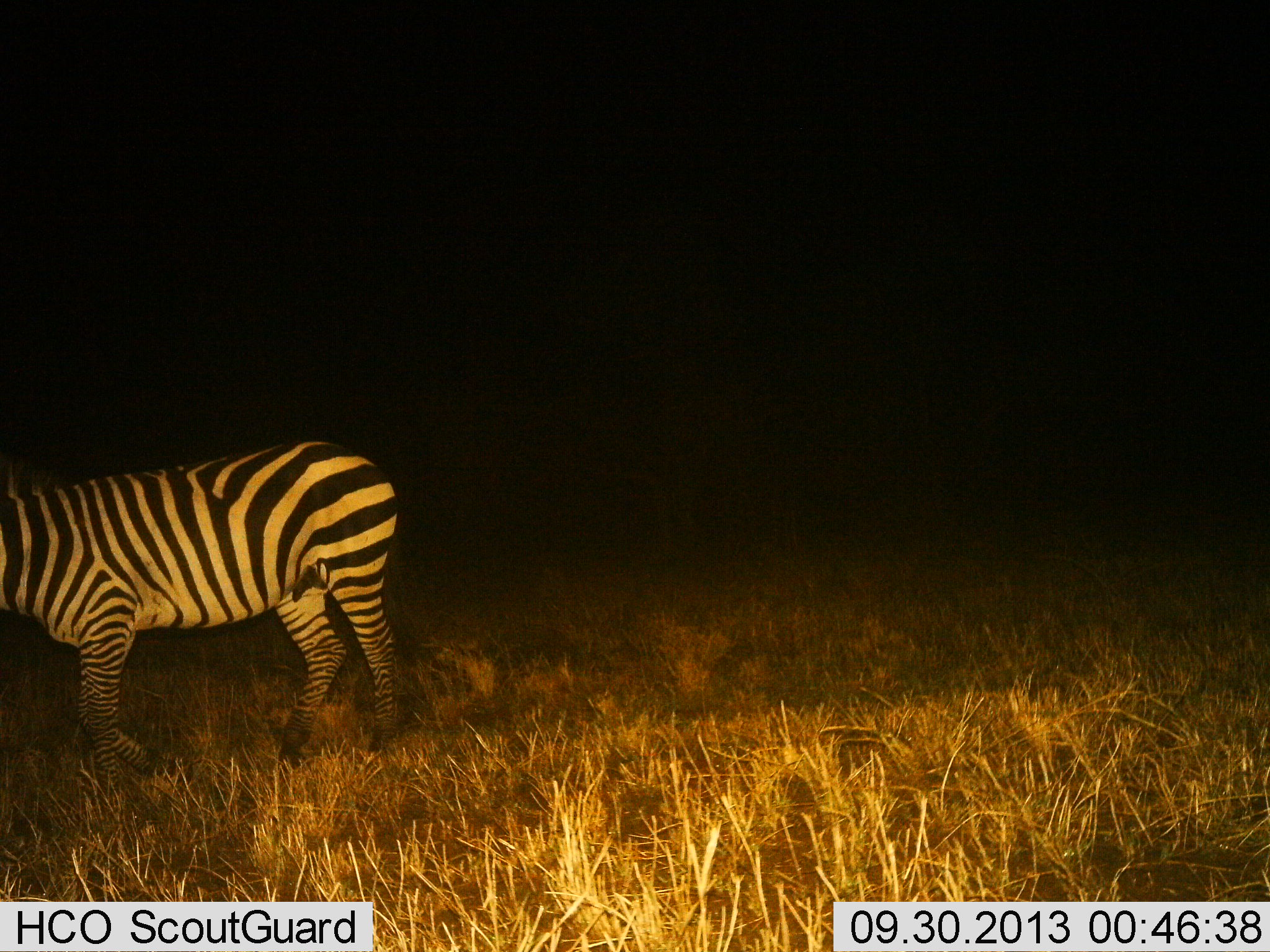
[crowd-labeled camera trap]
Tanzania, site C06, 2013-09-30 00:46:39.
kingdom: Animalia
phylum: Chordata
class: Mammalia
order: Perissodactyla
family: Equidae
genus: Equus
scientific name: Equus quagga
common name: plains zebra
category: zebra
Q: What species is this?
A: Zebra (plains zebra) (Equus quagga).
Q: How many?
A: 1.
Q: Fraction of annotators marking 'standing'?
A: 61%.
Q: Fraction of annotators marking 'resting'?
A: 3%.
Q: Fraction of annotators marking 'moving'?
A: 44%.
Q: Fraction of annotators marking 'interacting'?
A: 0%.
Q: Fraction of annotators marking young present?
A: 0%.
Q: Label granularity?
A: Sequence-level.